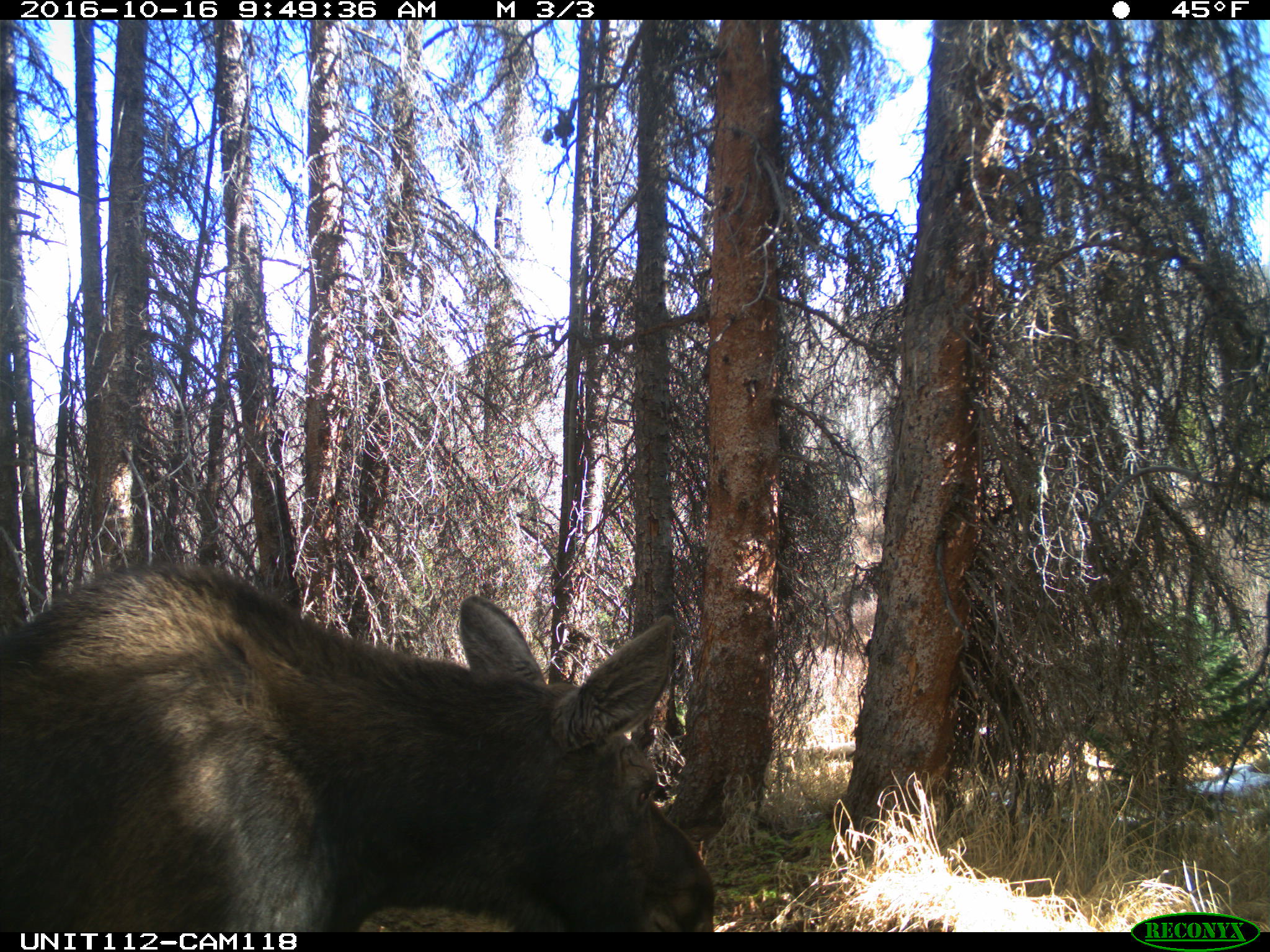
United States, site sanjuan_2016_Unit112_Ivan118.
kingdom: Animalia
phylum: Chordata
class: Mammalia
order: Artiodactyla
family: Cervidae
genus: Alces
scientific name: Alces alces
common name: moose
Alces alces (moose).